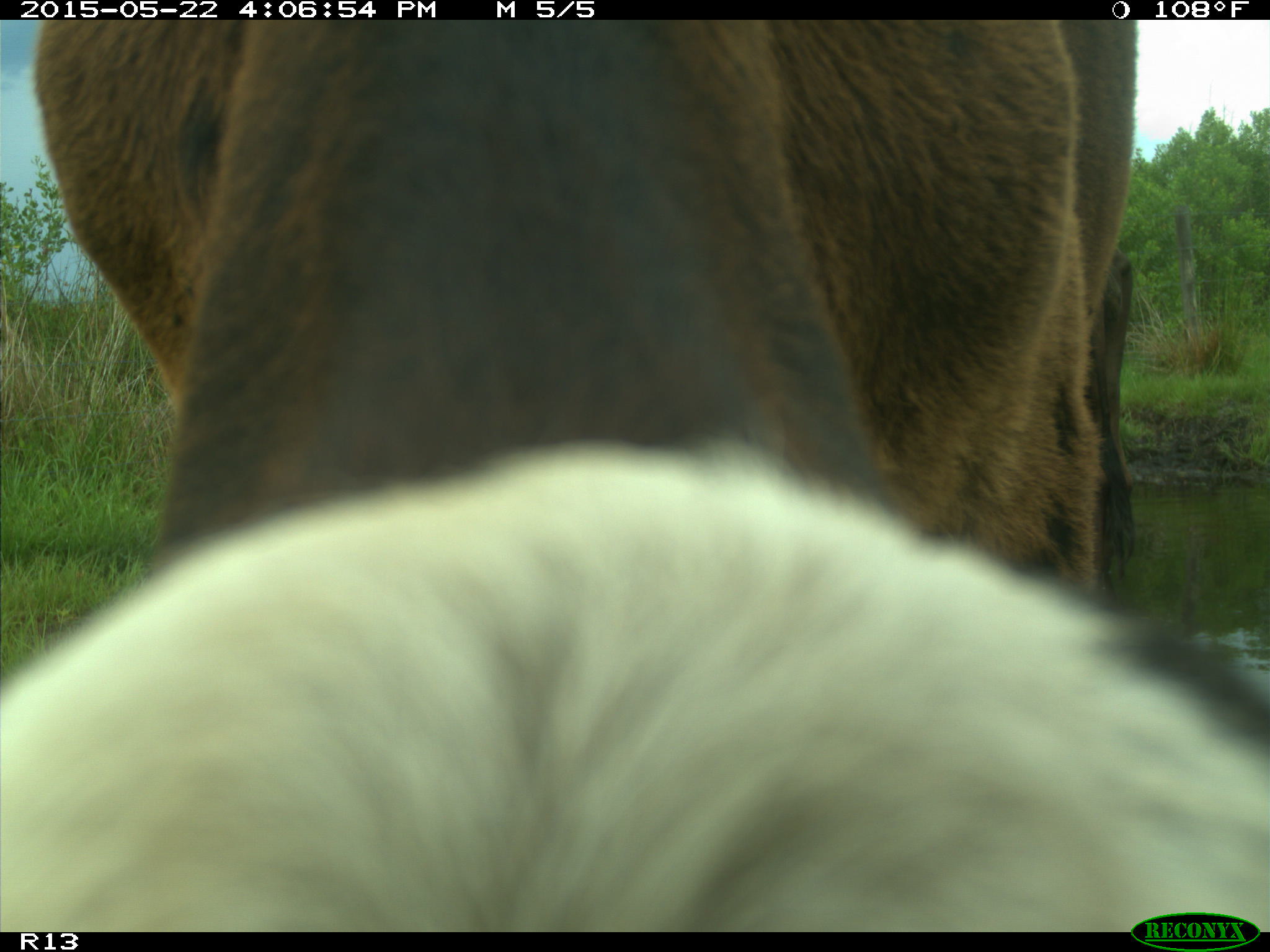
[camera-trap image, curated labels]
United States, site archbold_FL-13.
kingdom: Animalia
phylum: Chordata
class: Mammalia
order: Artiodactyla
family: Bovidae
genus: Bos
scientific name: Bos taurus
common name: domestic cow